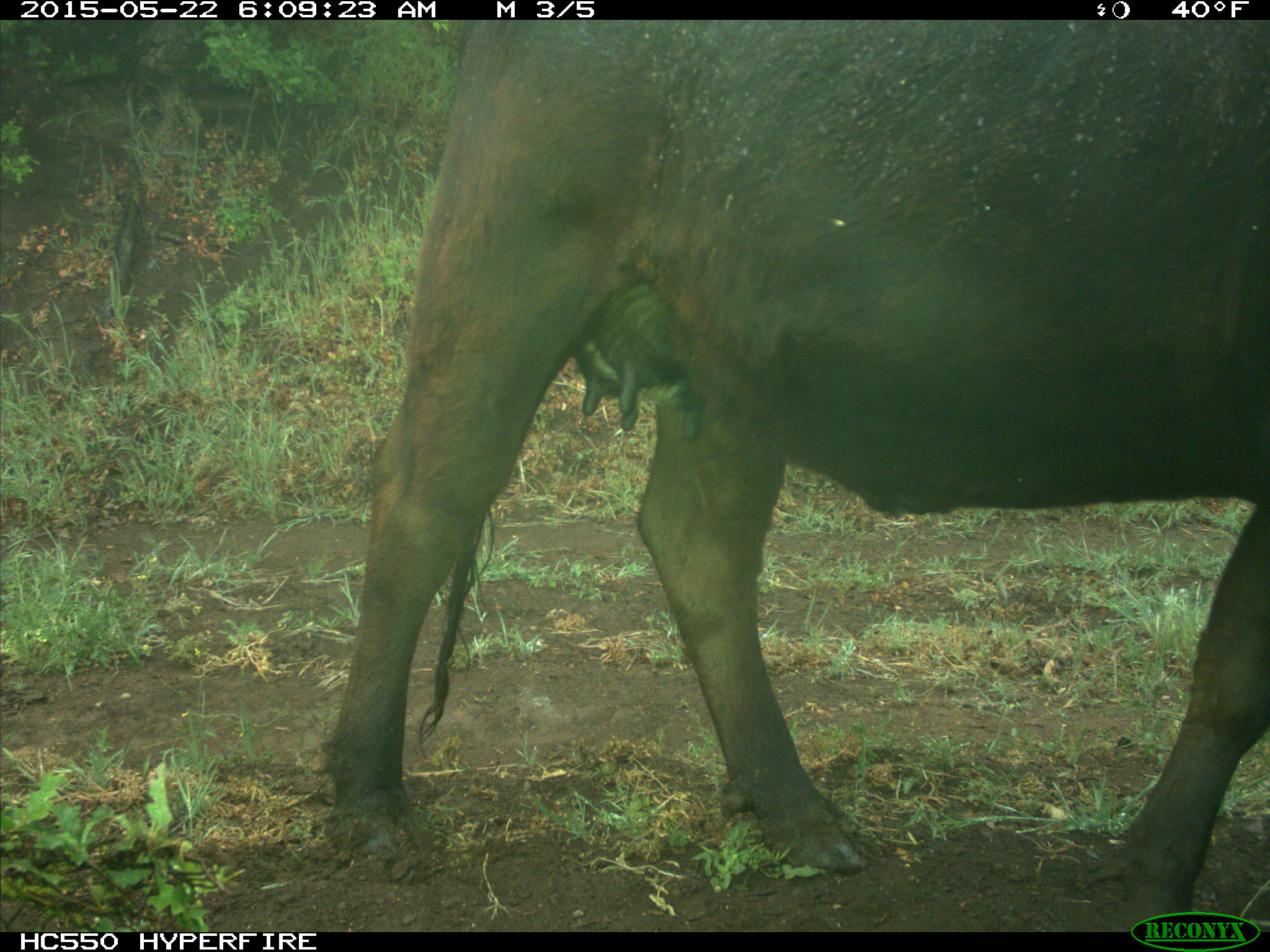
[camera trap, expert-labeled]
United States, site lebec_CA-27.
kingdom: Animalia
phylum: Chordata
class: Mammalia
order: Artiodactyla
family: Bovidae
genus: Bos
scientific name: Bos taurus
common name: domestic cow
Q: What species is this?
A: Bos taurus (domestic cow).